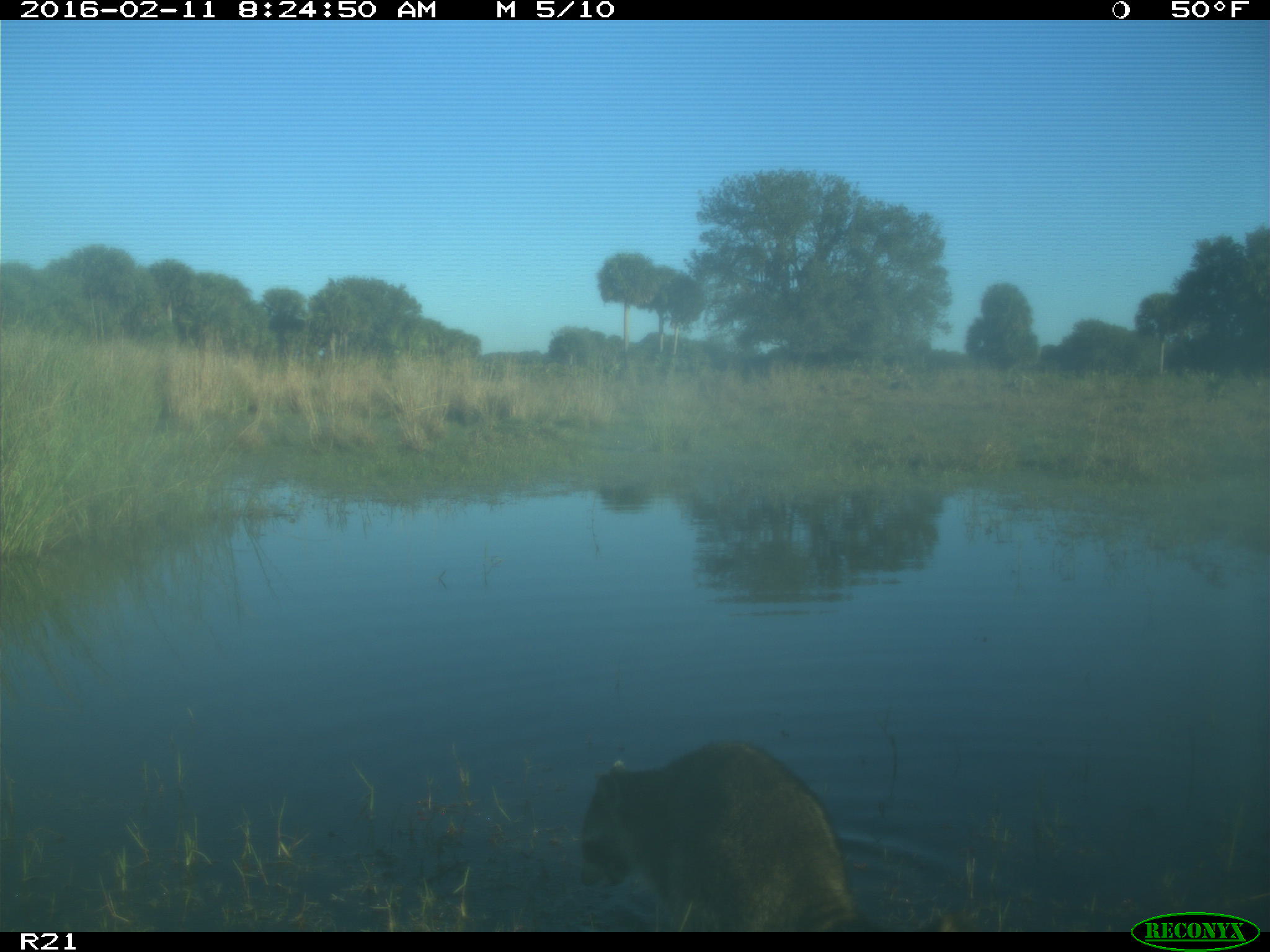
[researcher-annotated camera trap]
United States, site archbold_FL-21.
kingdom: Animalia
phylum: Chordata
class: Mammalia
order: Carnivora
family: Procyonidae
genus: Procyon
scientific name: Procyon lotor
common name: common raccoon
Procyon lotor (common raccoon).